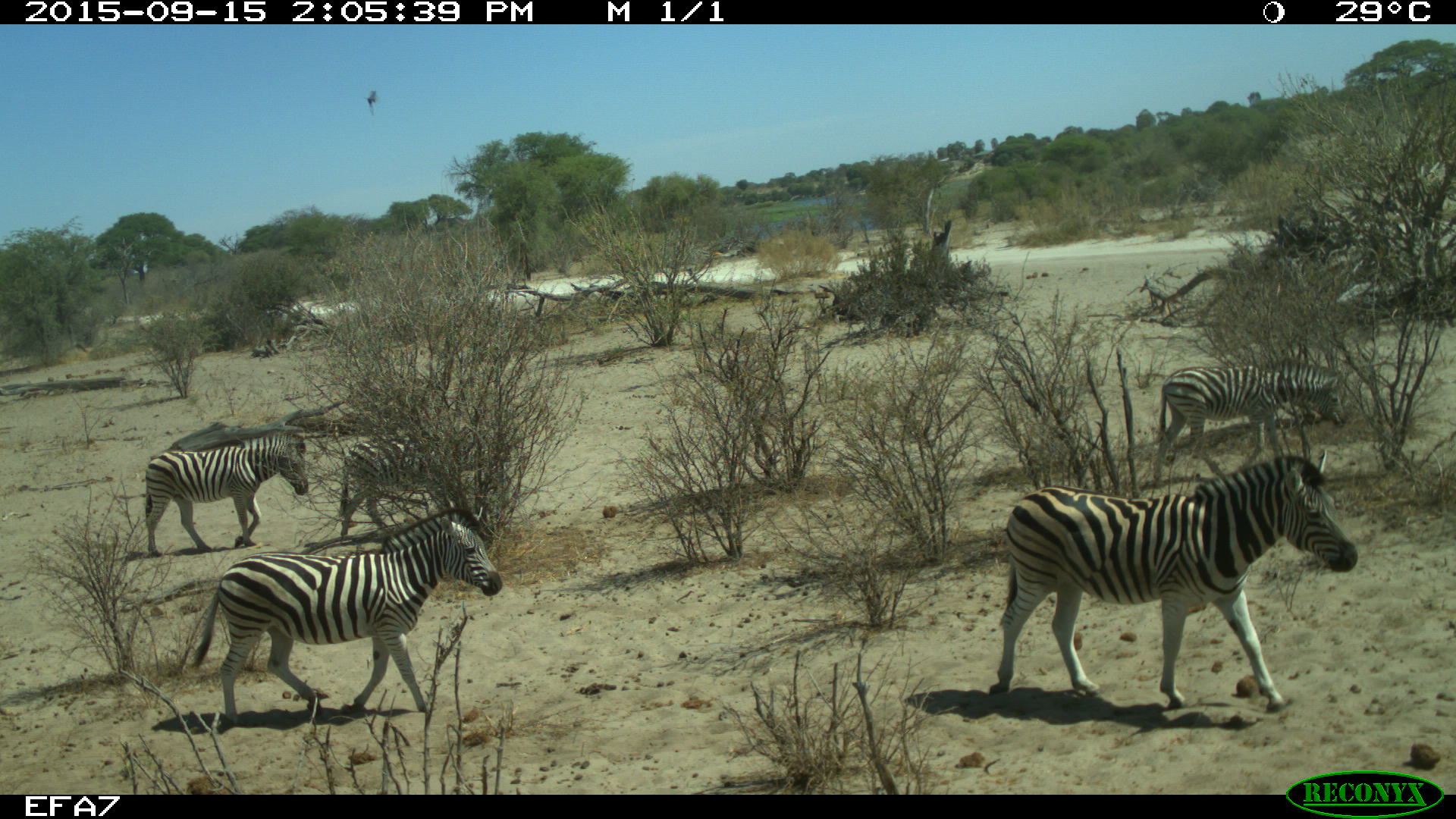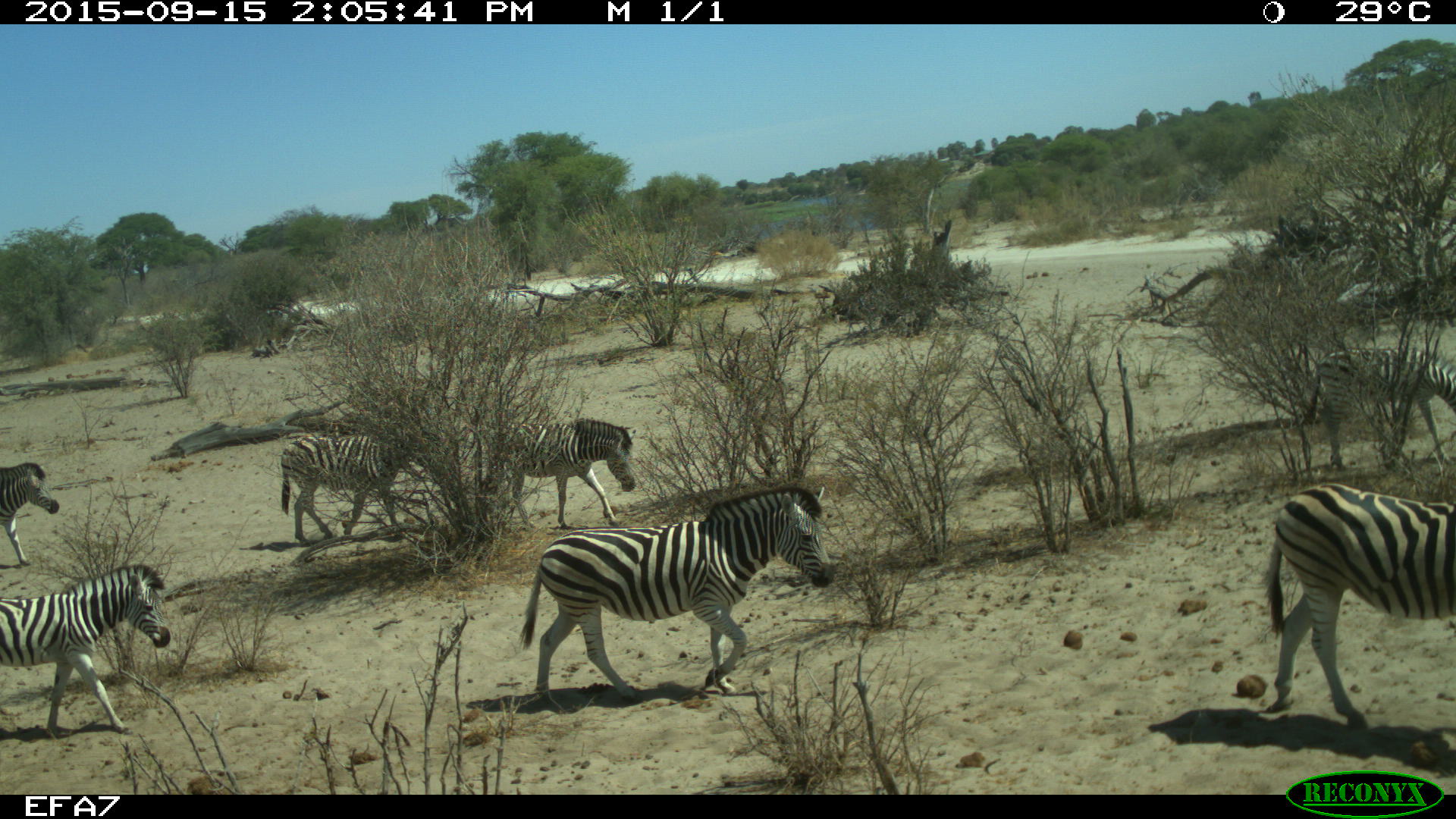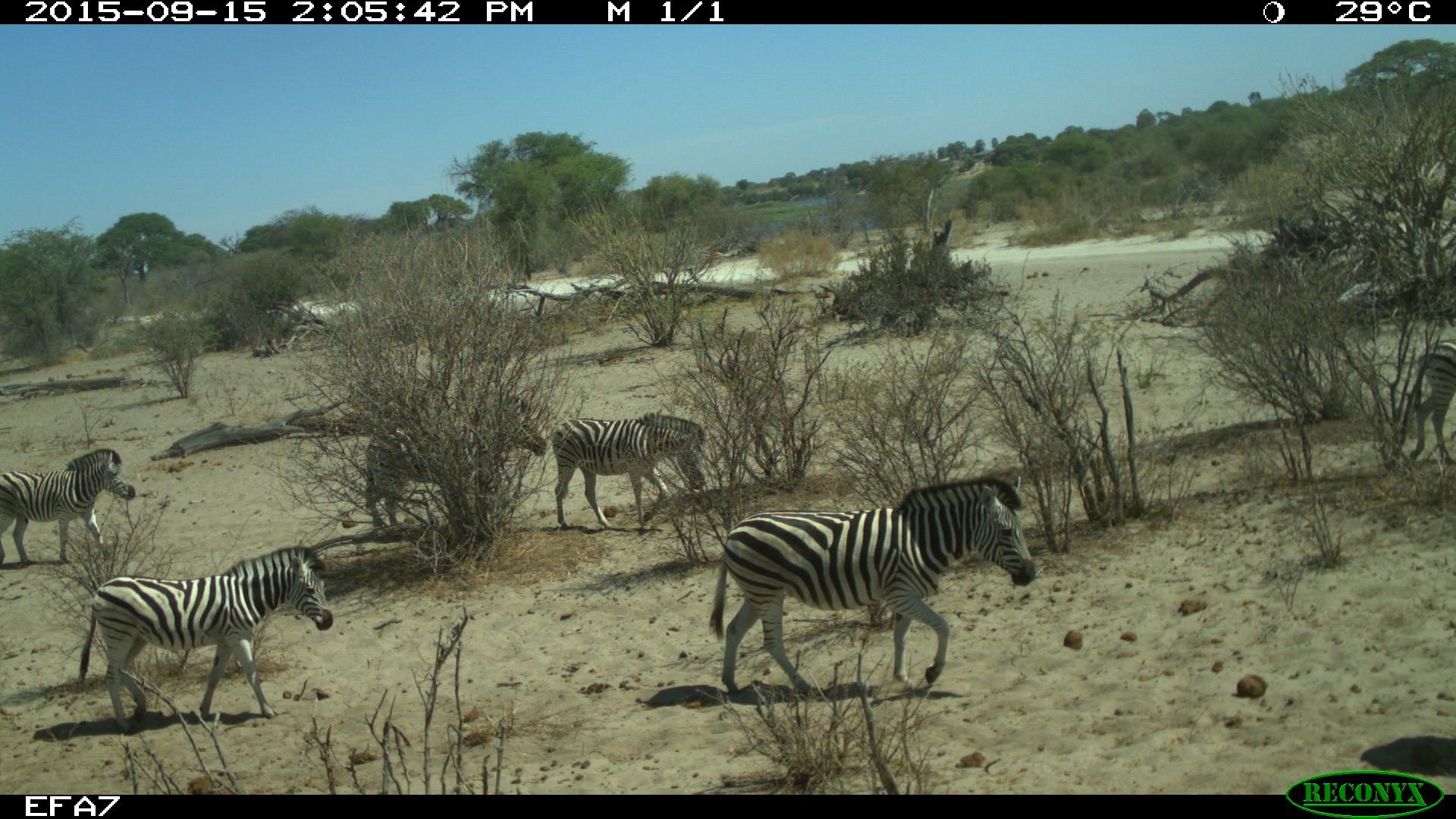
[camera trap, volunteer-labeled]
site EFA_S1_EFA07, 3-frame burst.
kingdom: Animalia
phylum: Chordata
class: Mammalia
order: Perissodactyla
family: Equidae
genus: Equus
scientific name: Equus quagga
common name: plains zebra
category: zebraplains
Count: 4.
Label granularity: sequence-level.